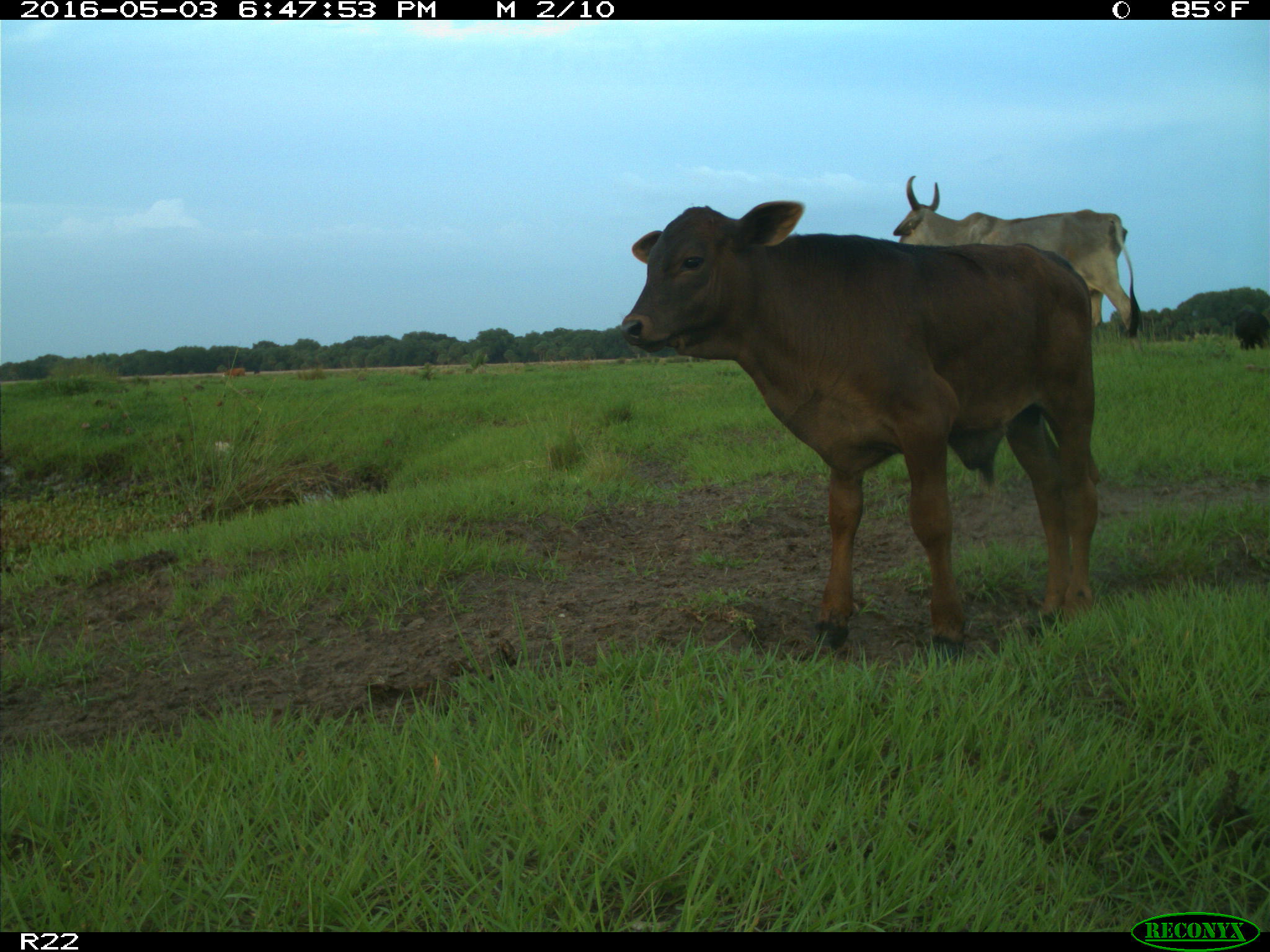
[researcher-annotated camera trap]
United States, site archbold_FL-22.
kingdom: Animalia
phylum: Chordata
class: Mammalia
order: Artiodactyla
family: Bovidae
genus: Bos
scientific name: Bos taurus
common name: domestic cow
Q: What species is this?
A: Bos taurus (domestic cow).